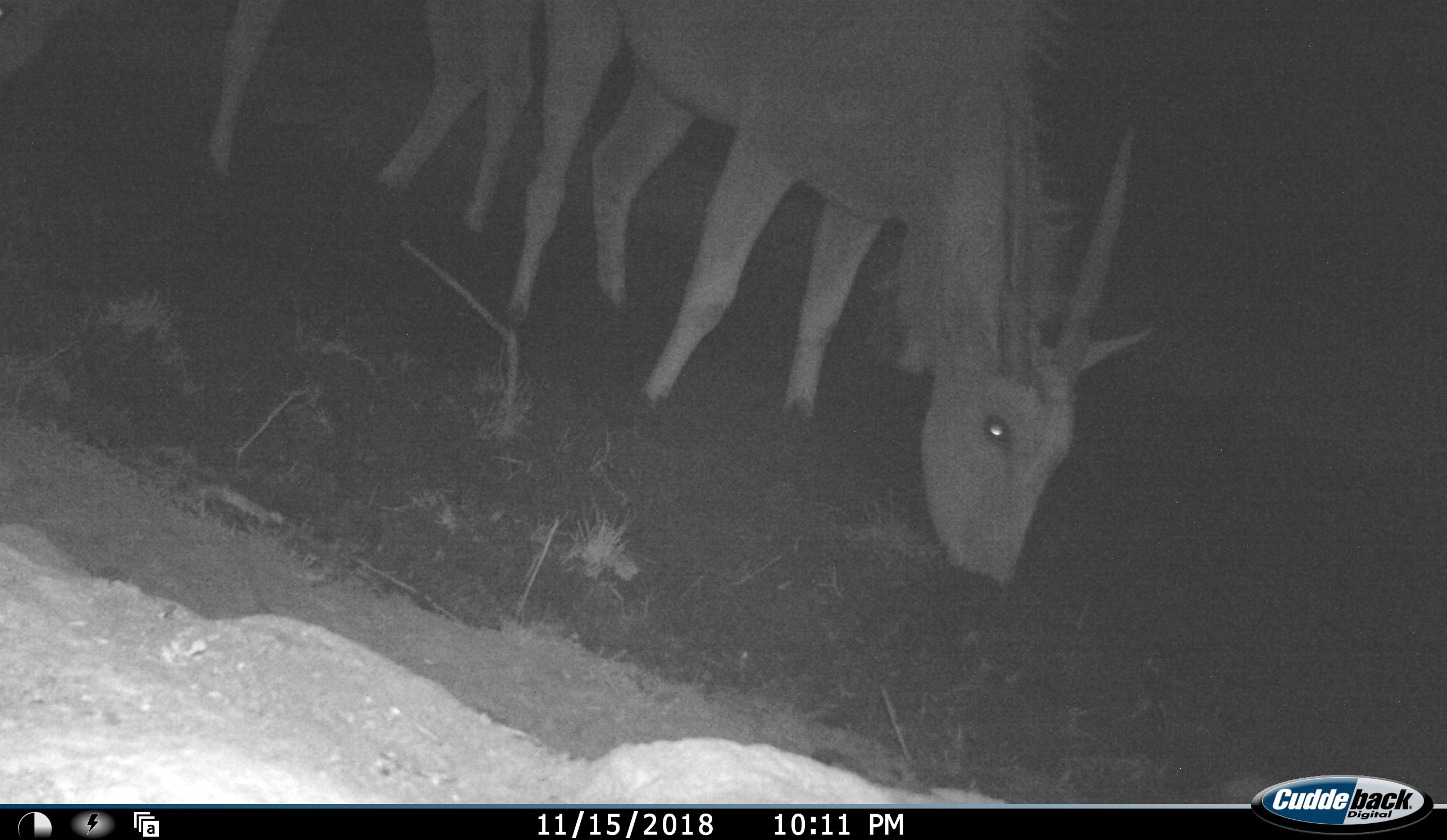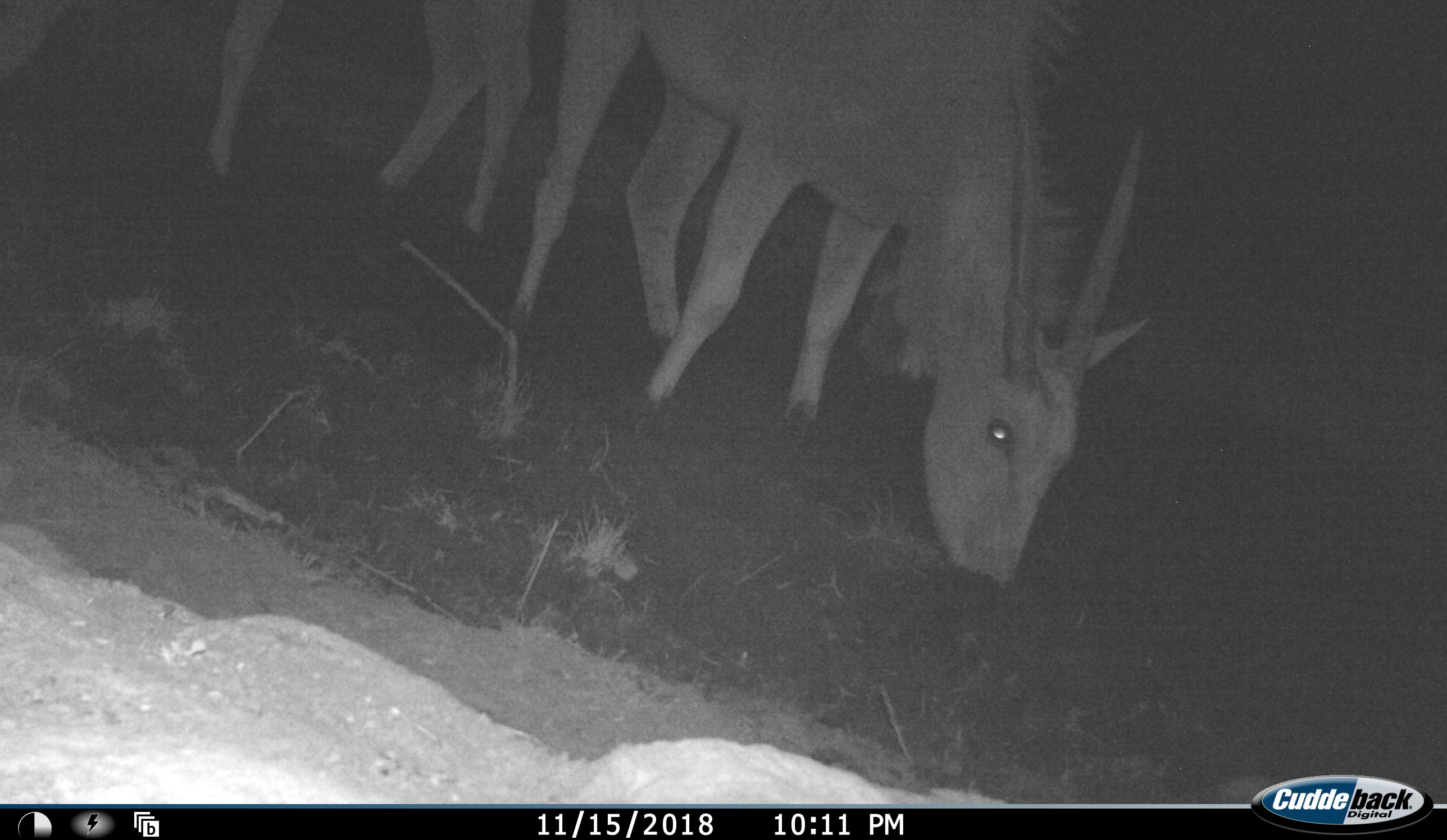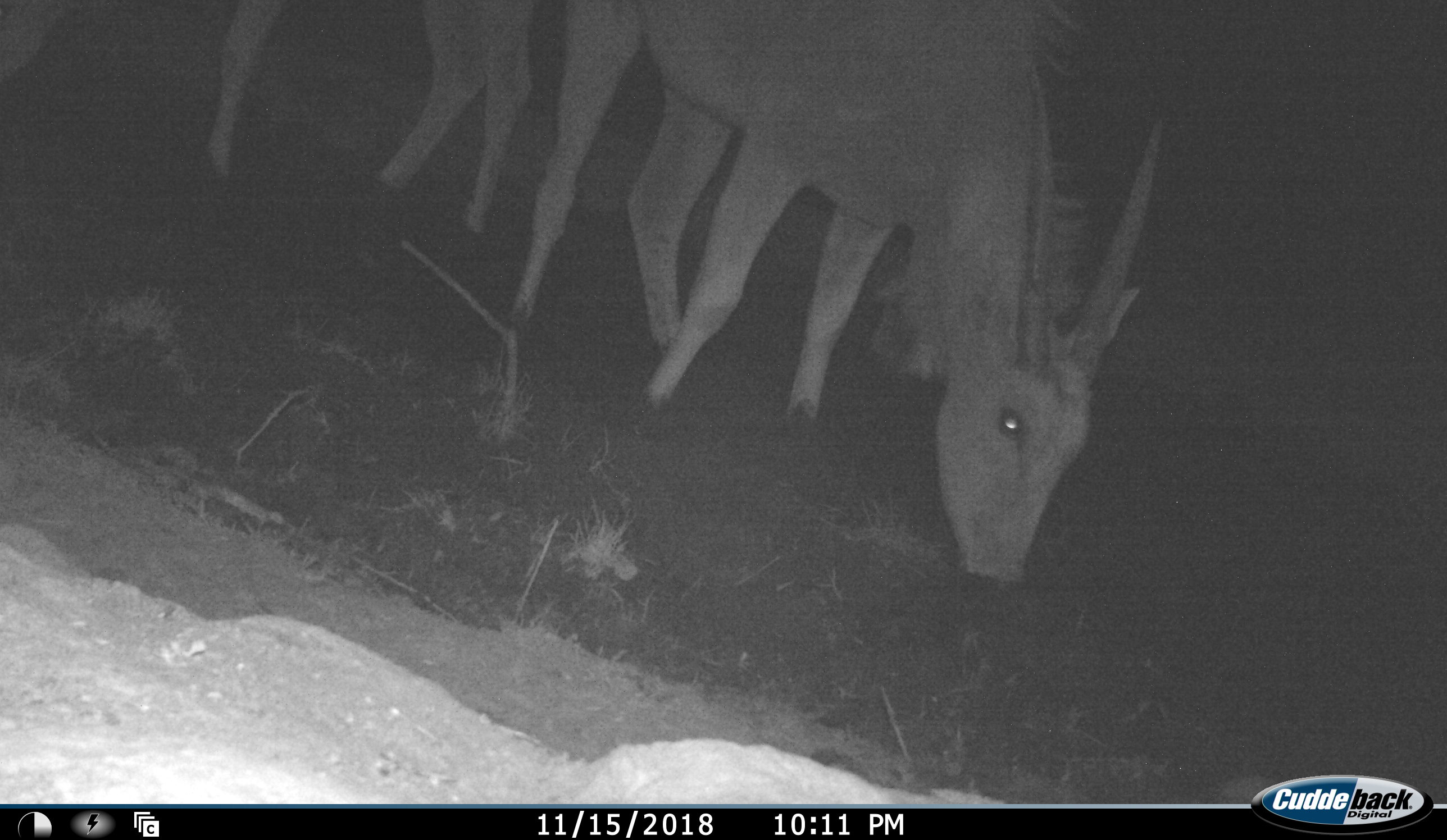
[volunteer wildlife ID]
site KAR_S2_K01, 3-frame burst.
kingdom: Animalia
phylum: Chordata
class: Mammalia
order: Artiodactyla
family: Bovidae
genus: Tragelaphus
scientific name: Tragelaphus oryx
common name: eland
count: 2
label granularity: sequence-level